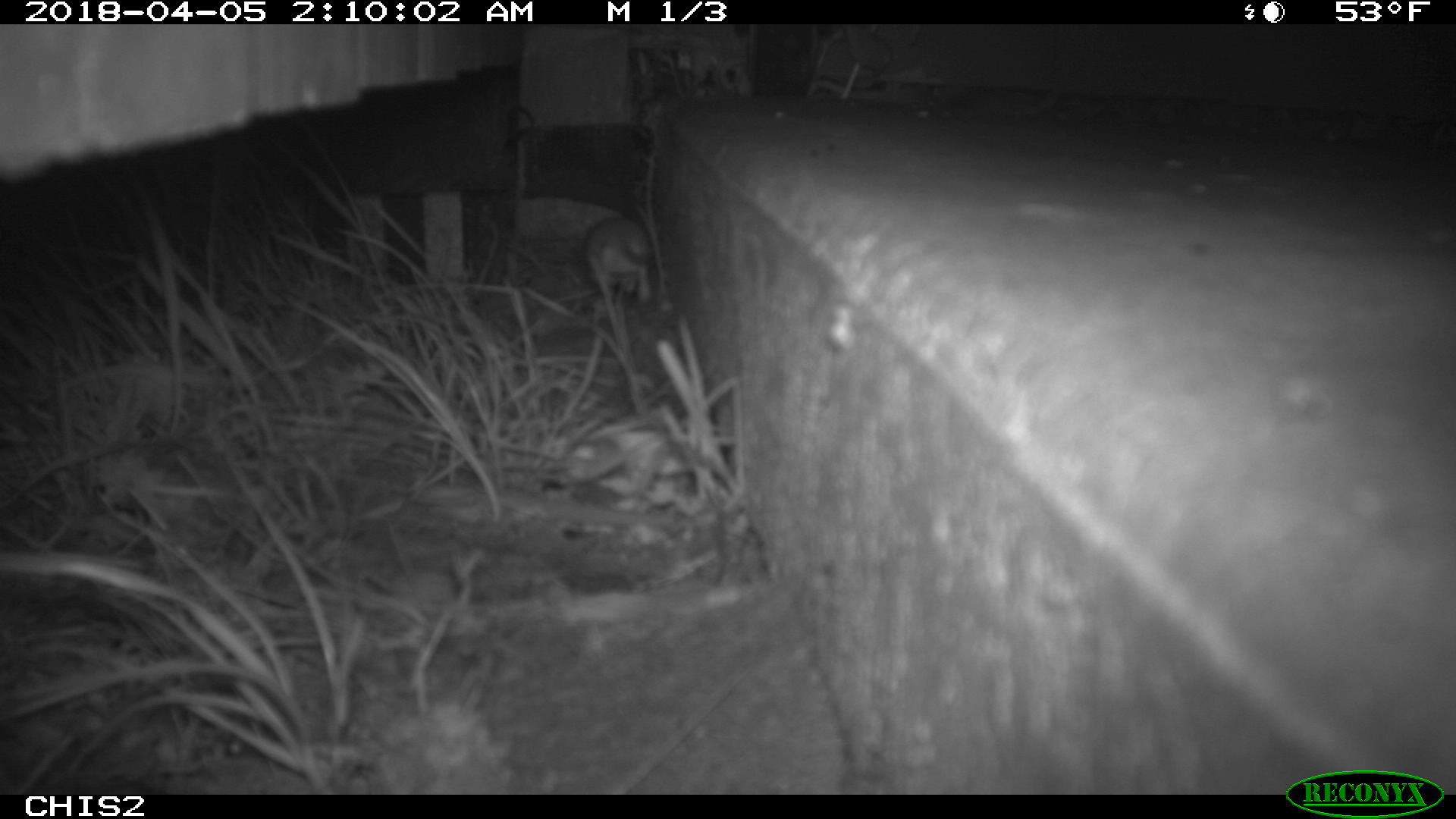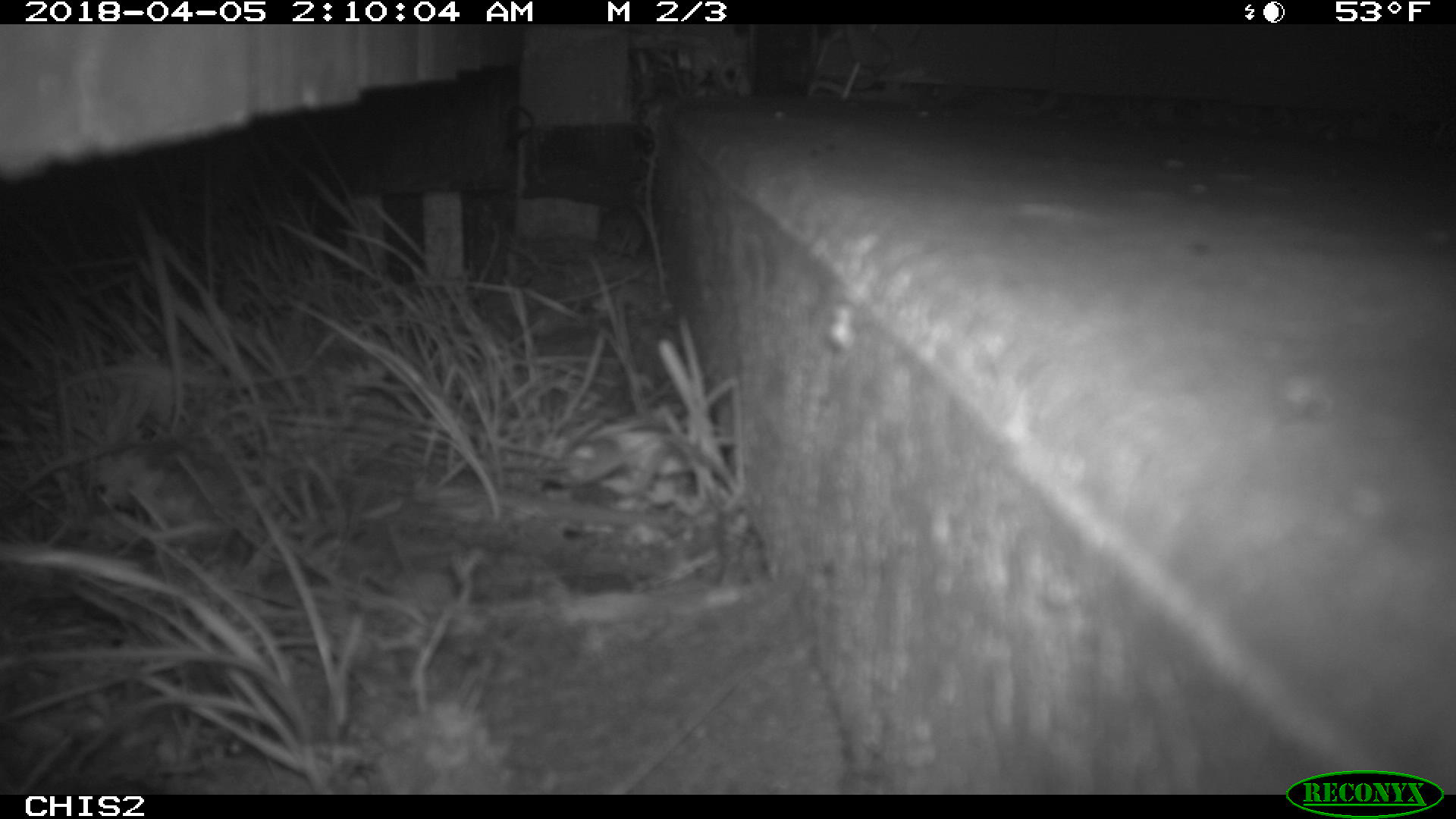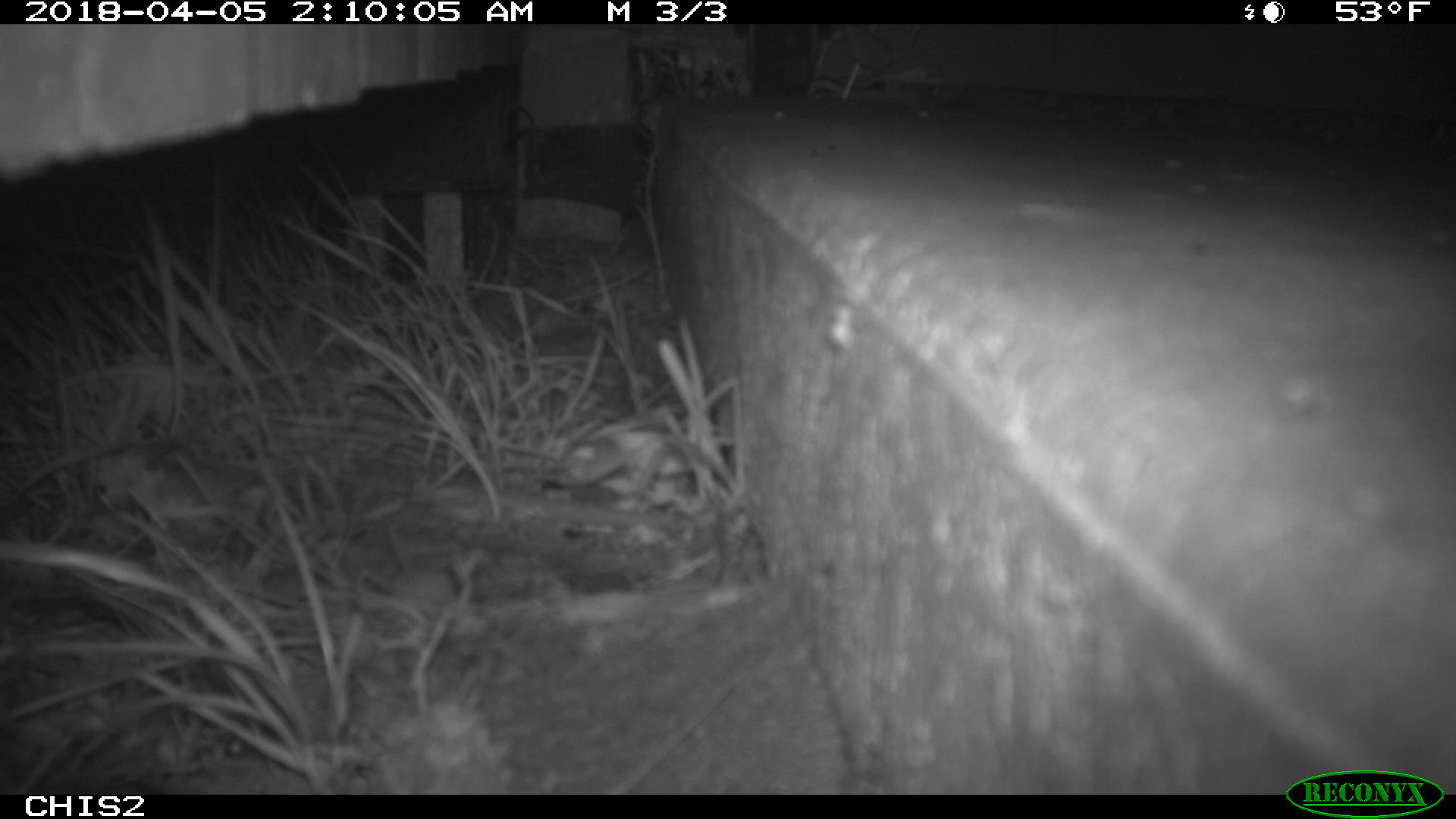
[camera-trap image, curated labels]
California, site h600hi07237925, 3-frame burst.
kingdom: Animalia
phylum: Chordata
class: Mammalia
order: Rodentia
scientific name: Rodentia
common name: rodent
Rodent (Rodentia).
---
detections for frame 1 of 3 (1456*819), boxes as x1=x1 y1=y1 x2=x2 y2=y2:
rodent: x1=579 y1=212 x2=654 y2=303